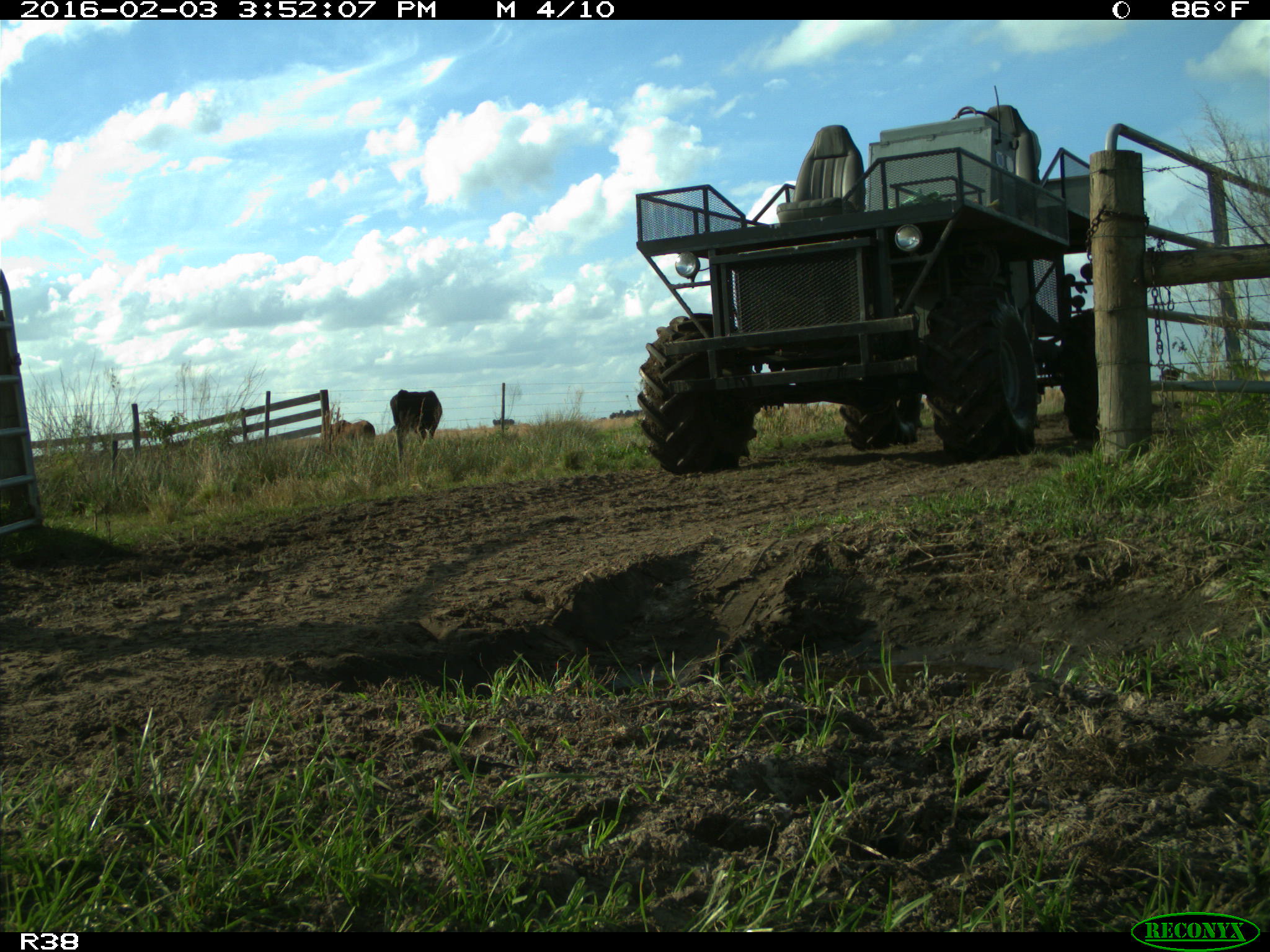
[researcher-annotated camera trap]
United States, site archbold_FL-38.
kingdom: Animalia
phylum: Chordata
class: Mammalia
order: Artiodactyla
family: Bovidae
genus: Bos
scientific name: Bos taurus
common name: domestic cow